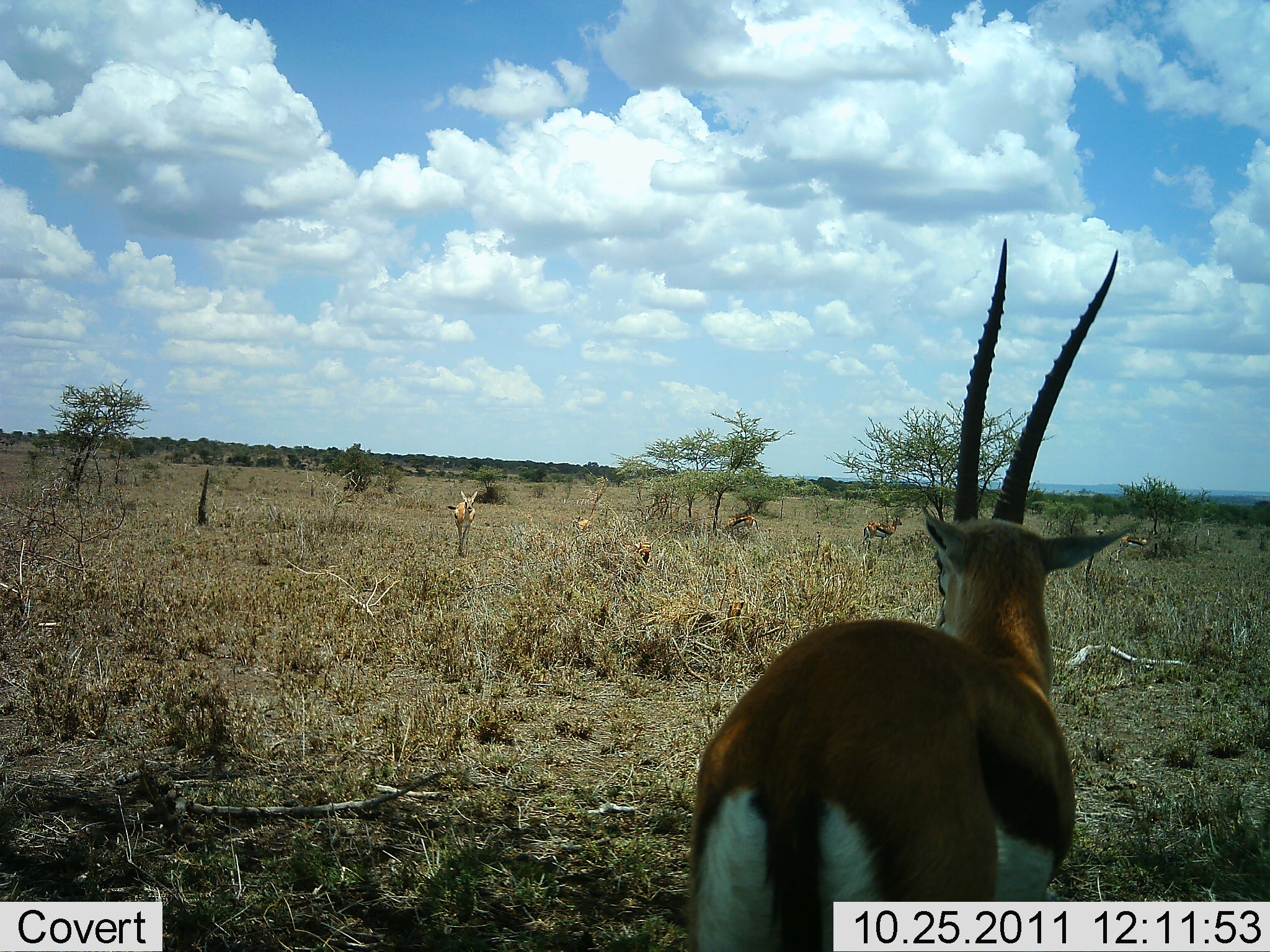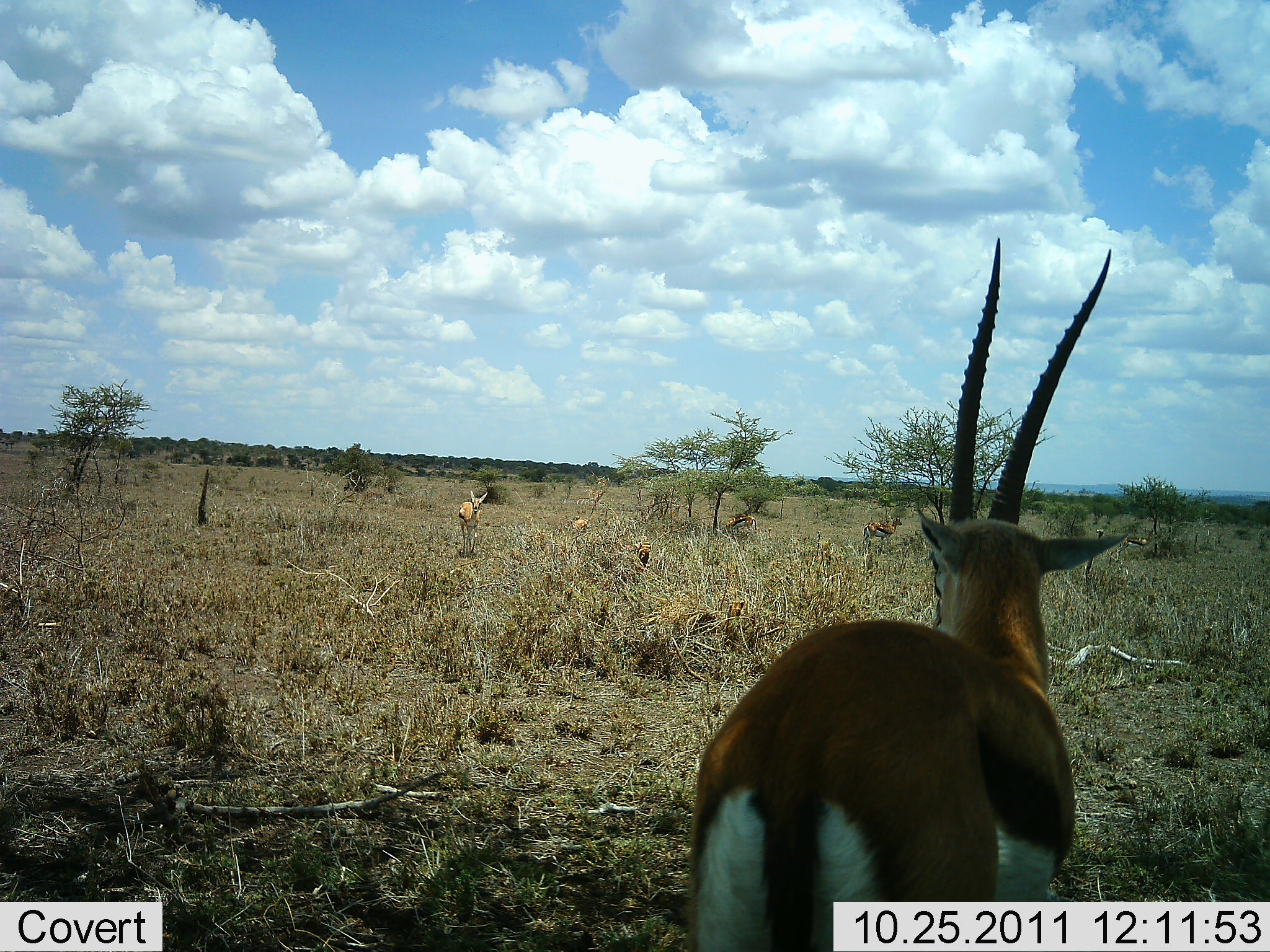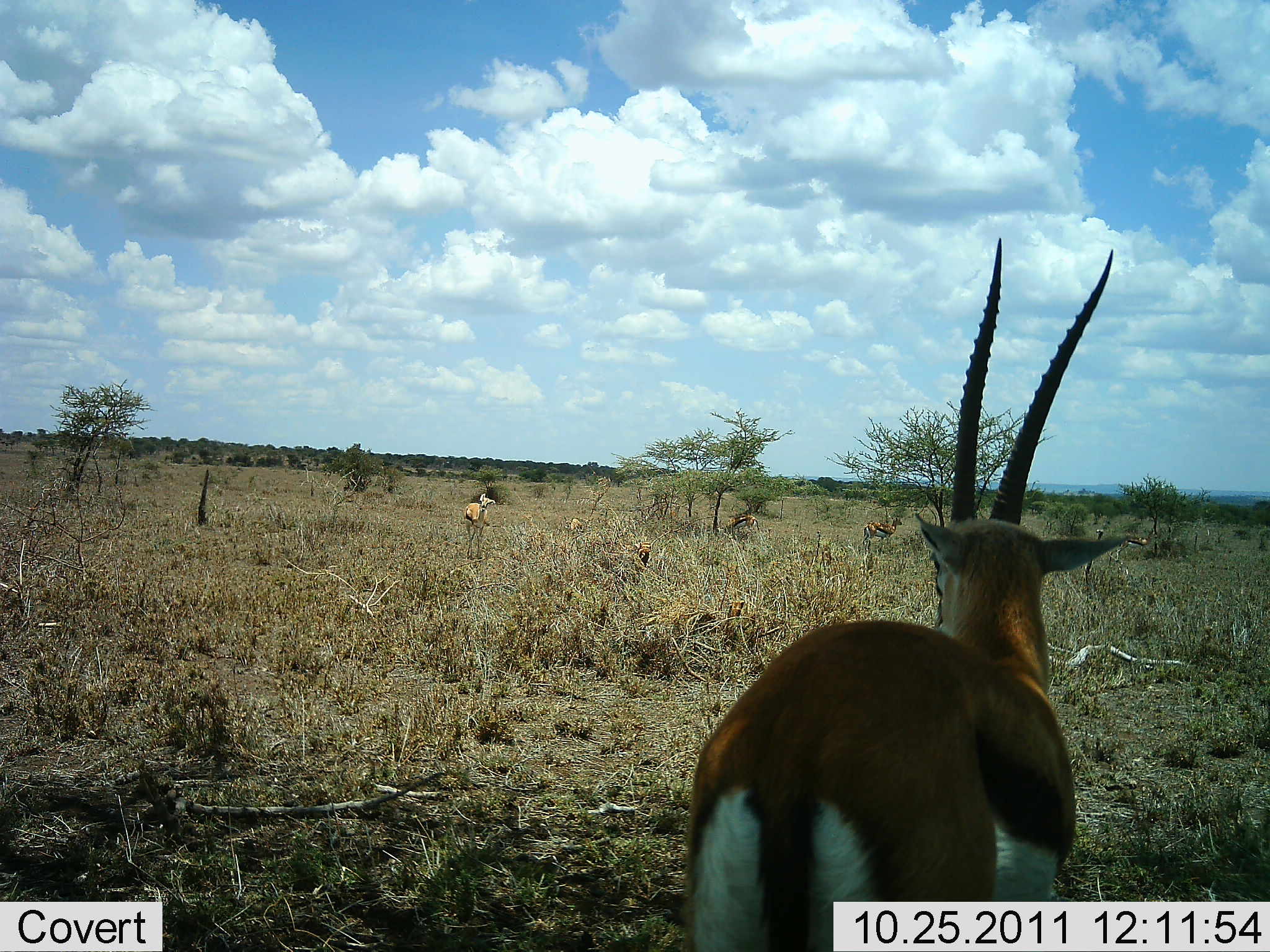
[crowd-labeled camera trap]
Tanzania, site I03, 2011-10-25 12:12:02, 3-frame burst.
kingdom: Animalia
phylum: Chordata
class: Mammalia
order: Artiodactyla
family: Bovidae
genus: Eudorcas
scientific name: Eudorcas thomsonii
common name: thomson's gazelle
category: gazellethomsons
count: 3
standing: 92%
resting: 8%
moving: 54%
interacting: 0%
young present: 23%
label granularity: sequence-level